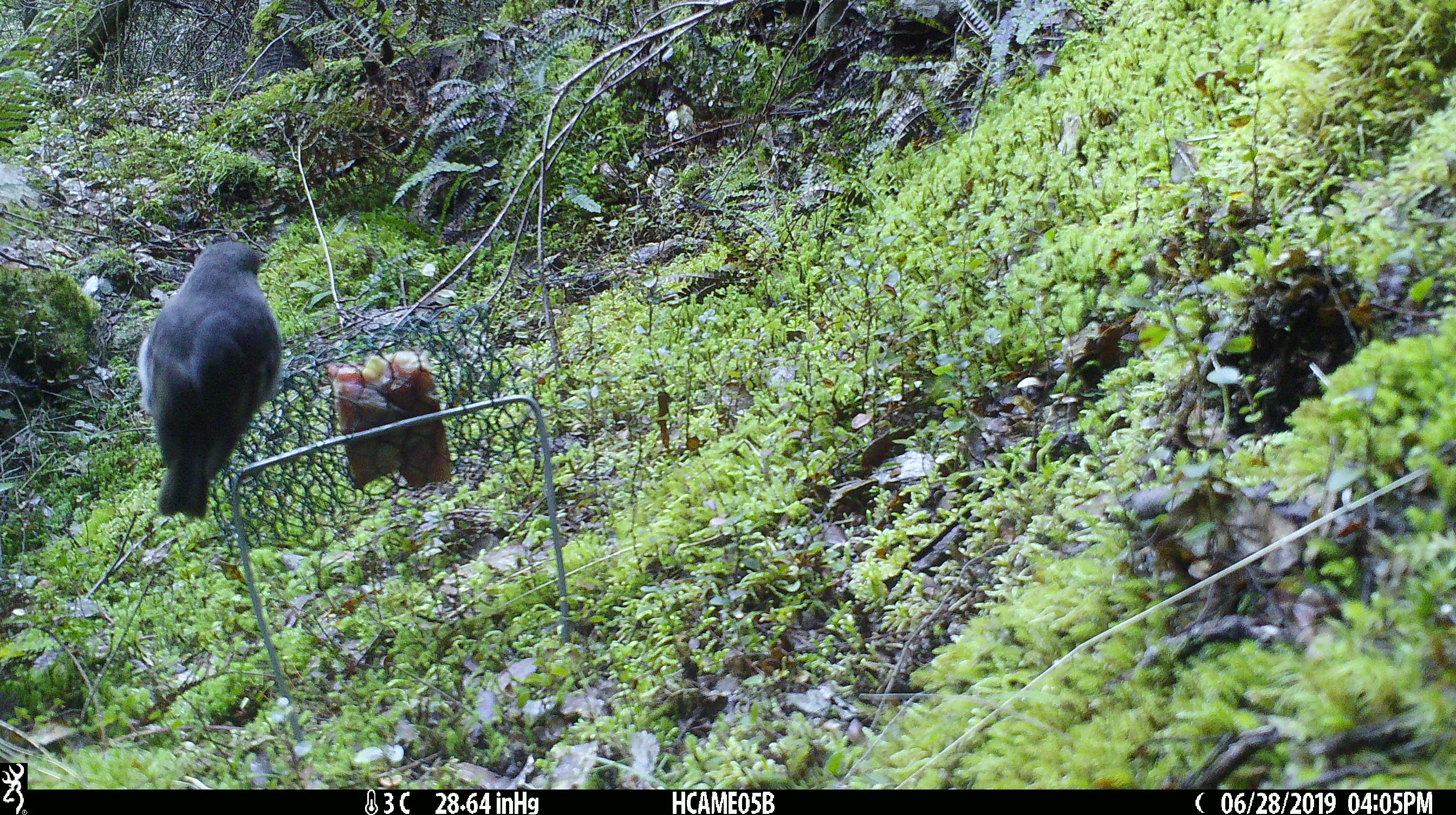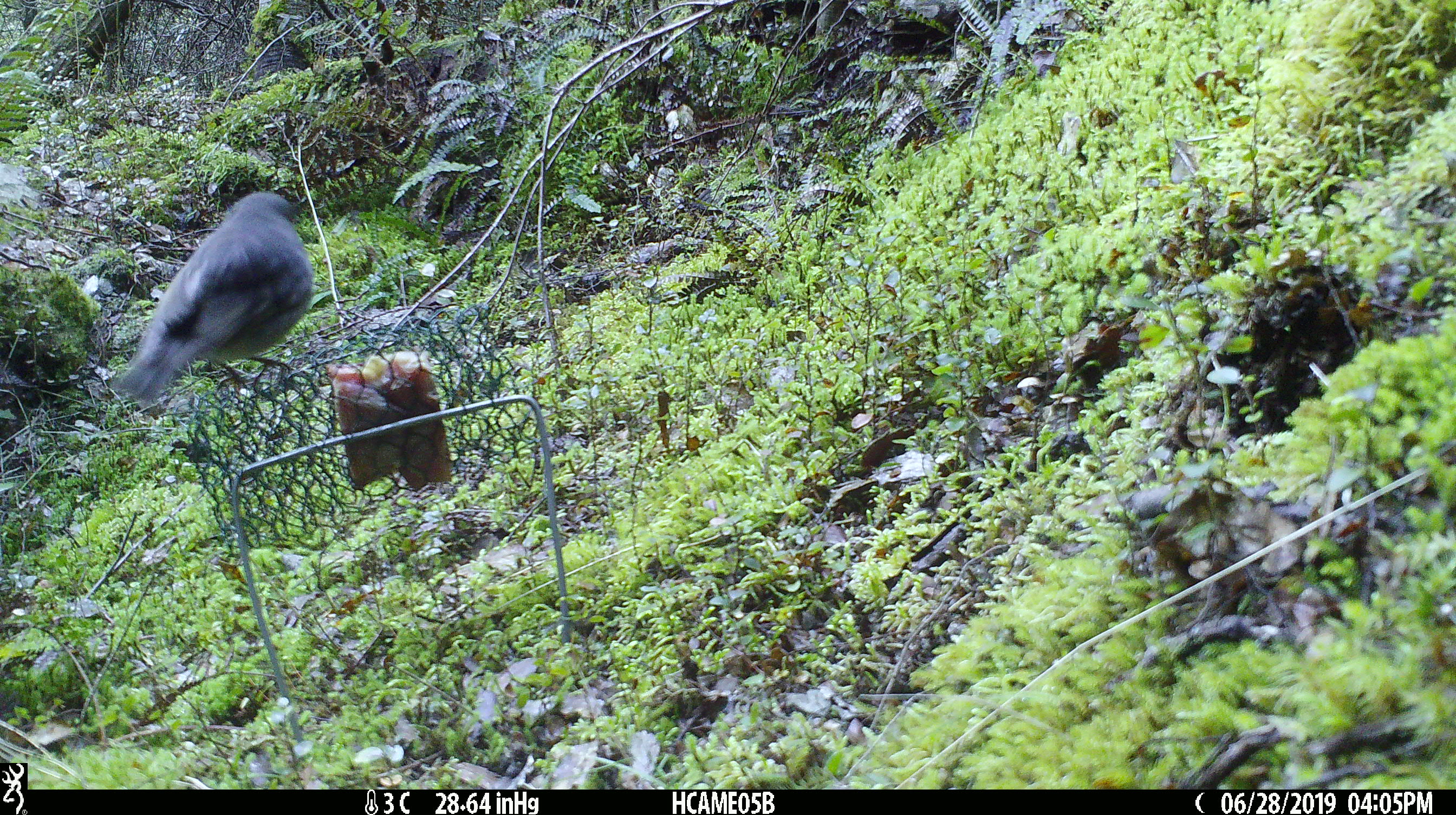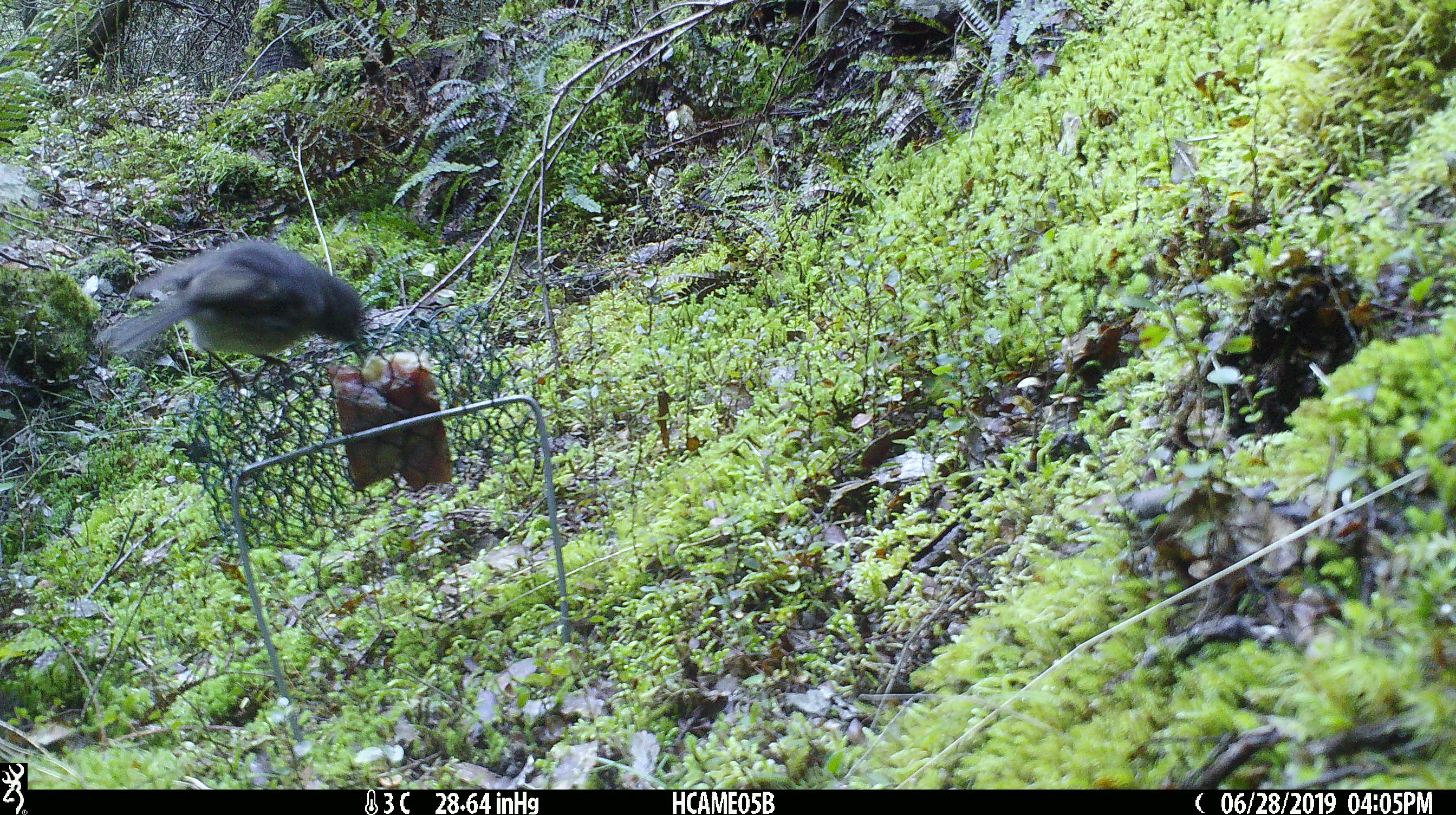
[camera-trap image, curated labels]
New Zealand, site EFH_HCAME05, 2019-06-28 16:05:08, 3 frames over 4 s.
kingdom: Animalia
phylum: Chordata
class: Aves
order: Passeriformes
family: Petroicidae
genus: Petroica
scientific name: Petroica australis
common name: new zealand robin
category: robin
Robin (new zealand robin) (Petroica australis).